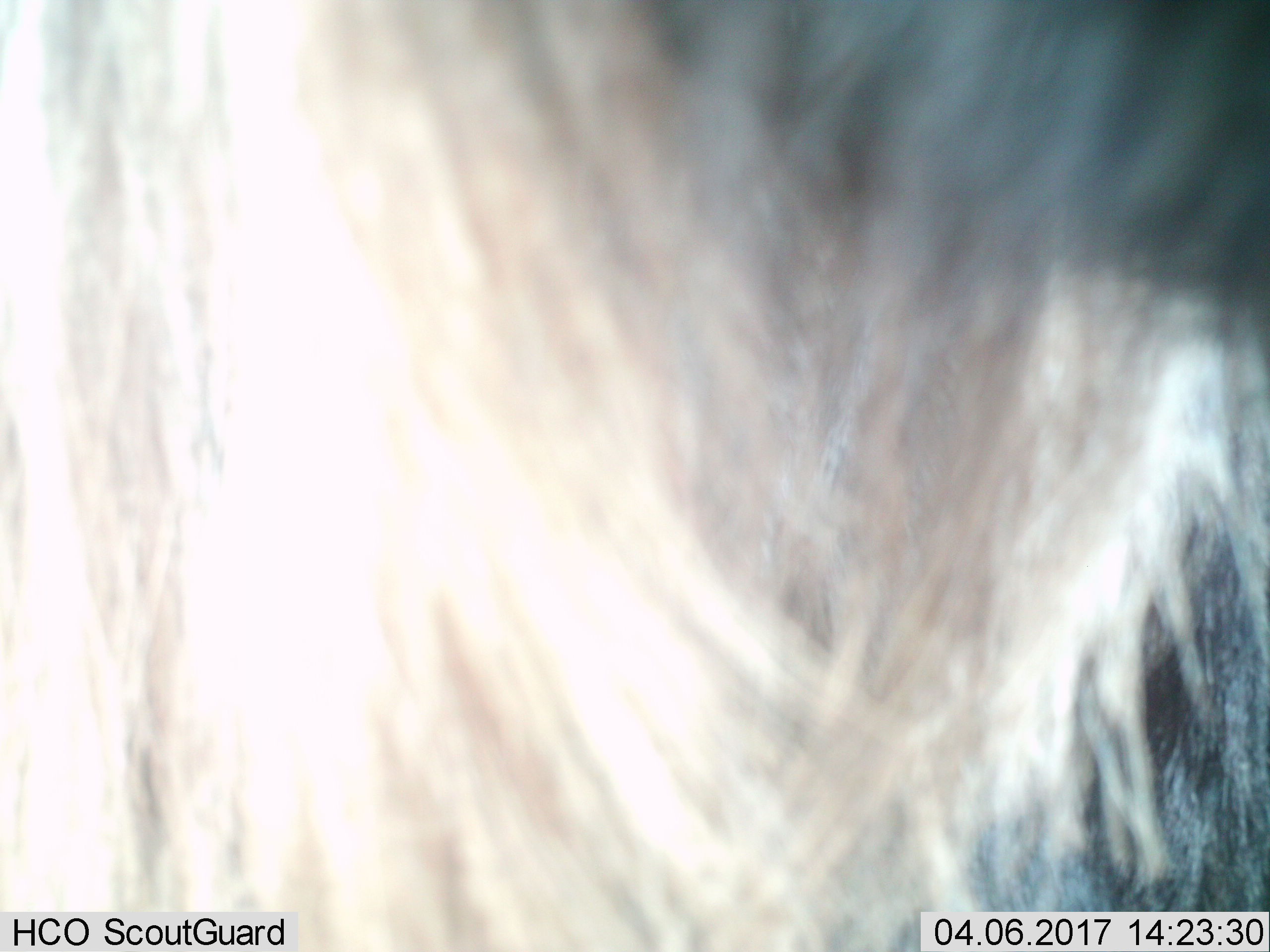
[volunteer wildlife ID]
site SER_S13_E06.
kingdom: Animalia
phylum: Chordata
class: Mammalia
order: Artiodactyla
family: Bovidae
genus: Connochaetes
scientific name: Connochaetes taurinus taurinus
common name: blue wildebeest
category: wildebeestblue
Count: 1.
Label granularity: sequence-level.